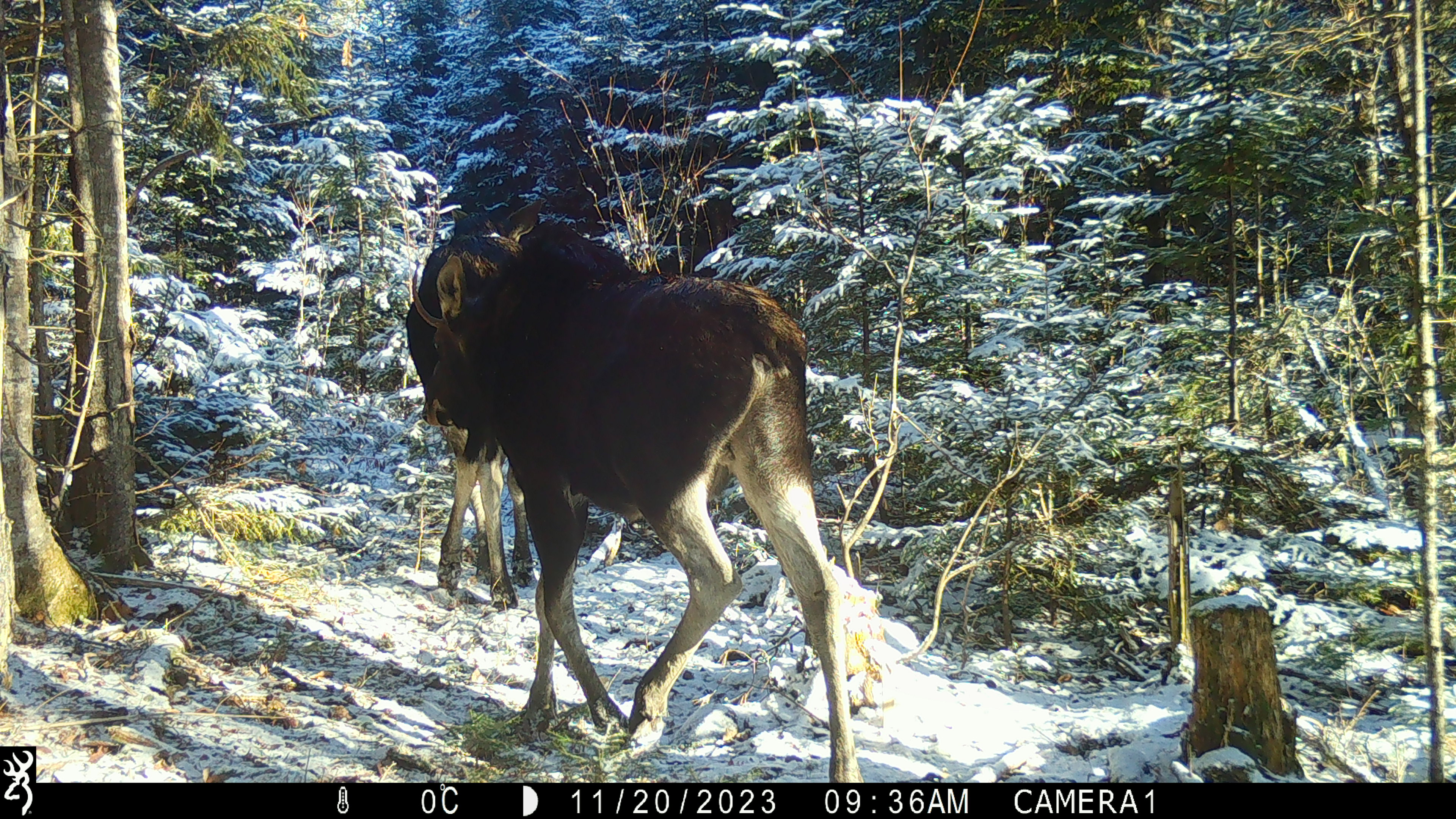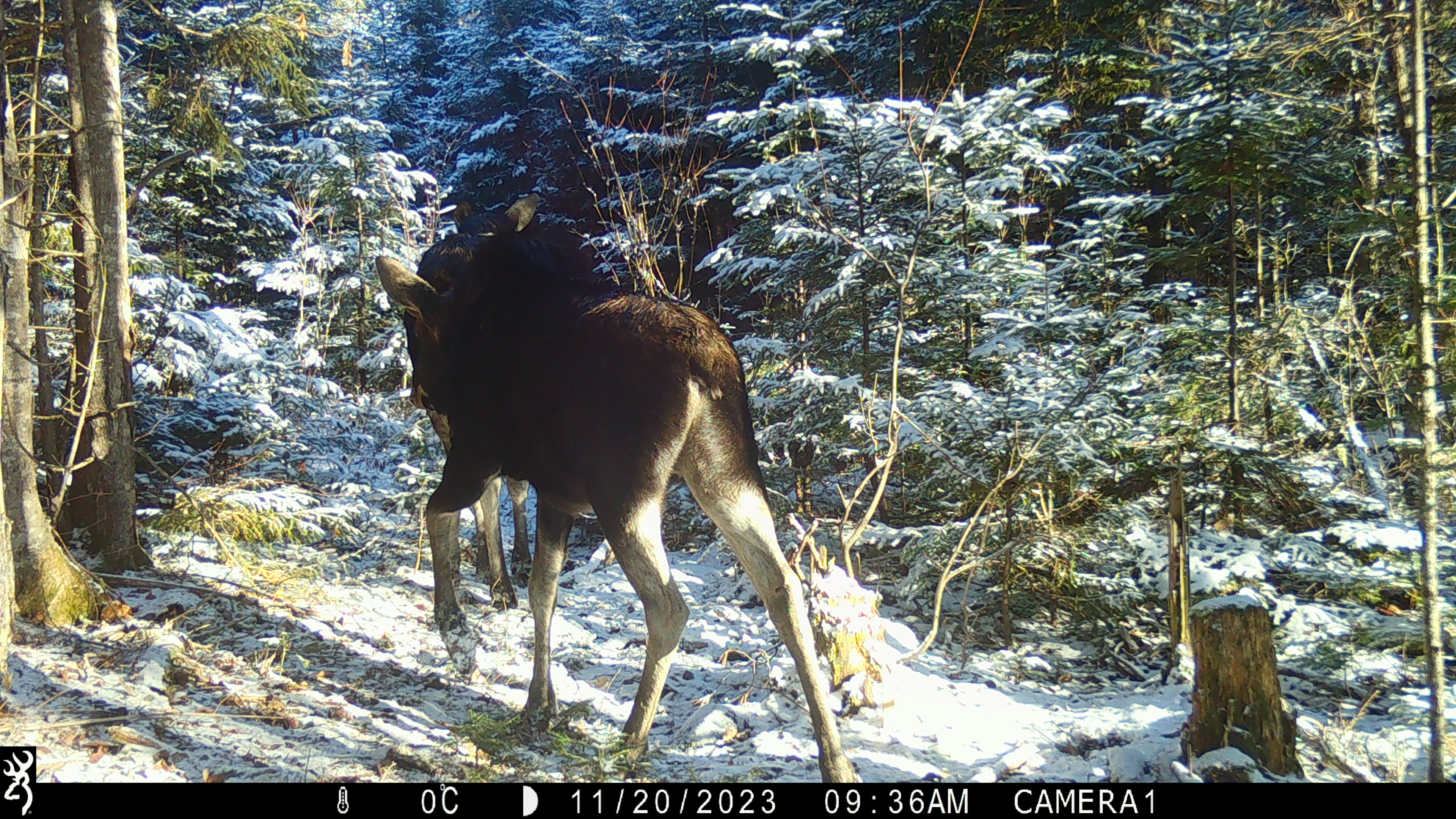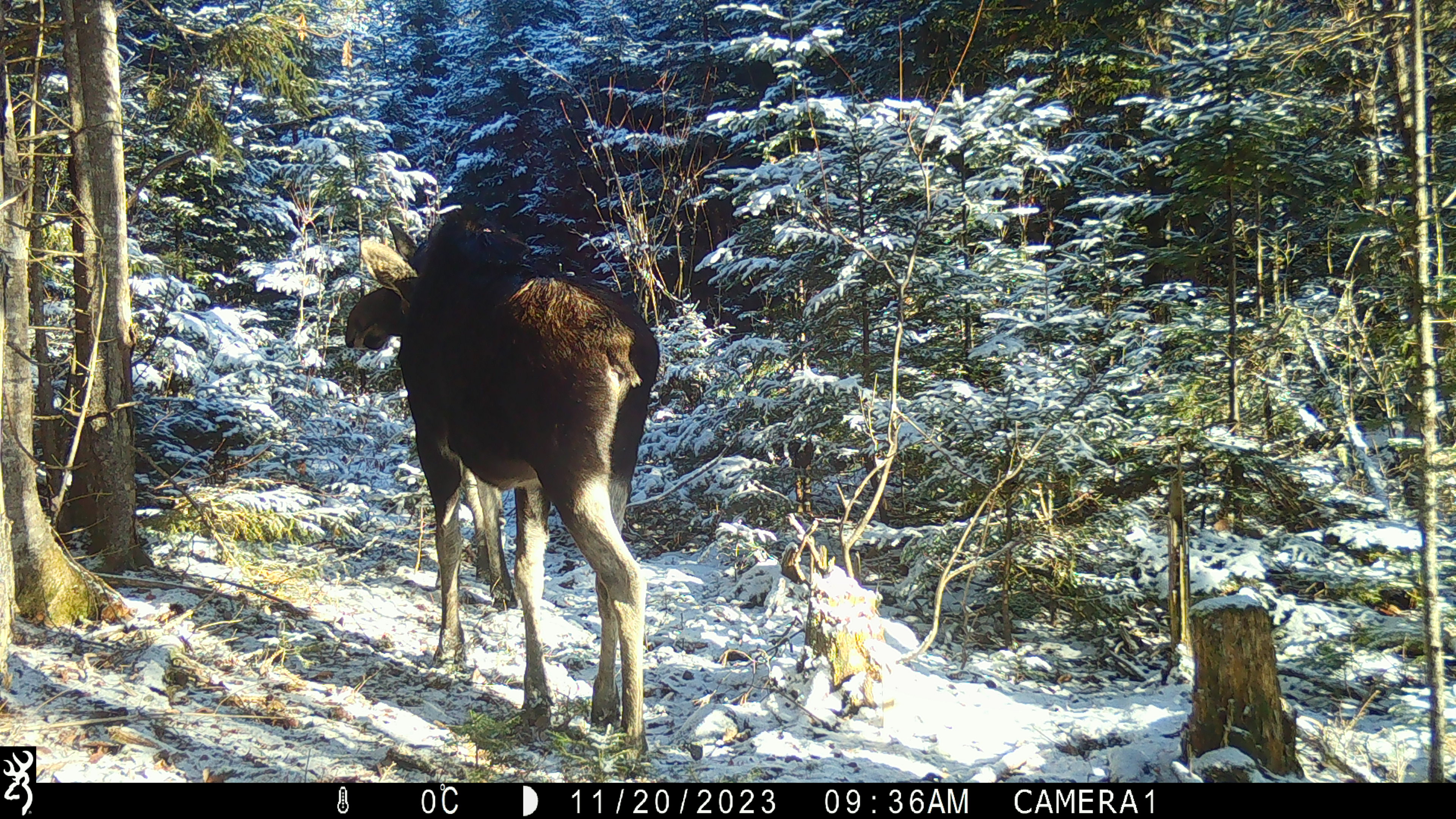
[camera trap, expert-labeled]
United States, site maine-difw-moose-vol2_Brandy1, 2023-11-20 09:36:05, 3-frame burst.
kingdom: Animalia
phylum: Chordata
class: Mammalia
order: Artiodactyla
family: Cervidae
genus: Alces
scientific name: Alces alces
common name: moose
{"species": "moose (Alces alces)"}